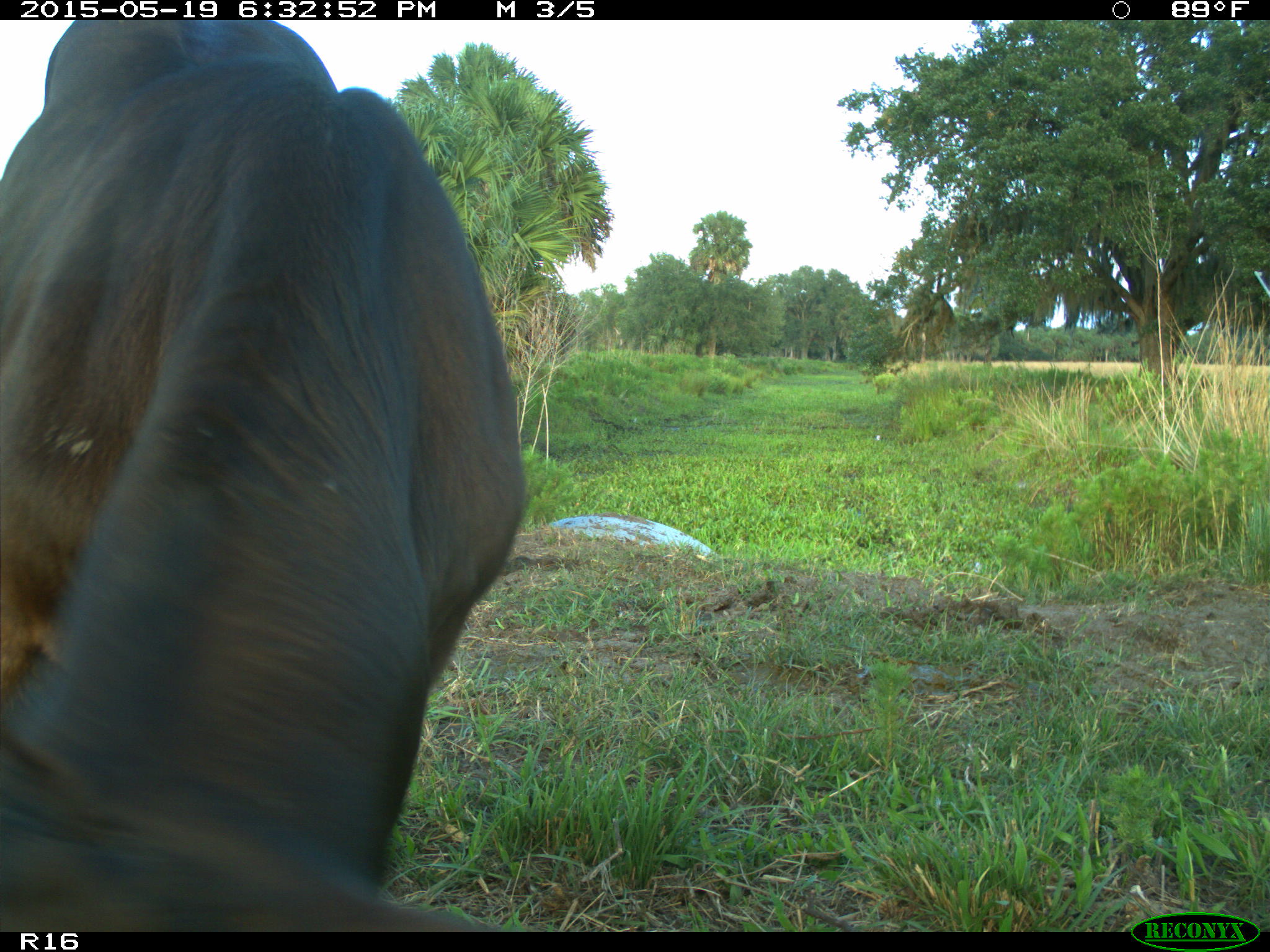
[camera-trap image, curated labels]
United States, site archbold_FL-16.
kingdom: Animalia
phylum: Chordata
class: Mammalia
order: Artiodactyla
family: Bovidae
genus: Bos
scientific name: Bos taurus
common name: domestic cow